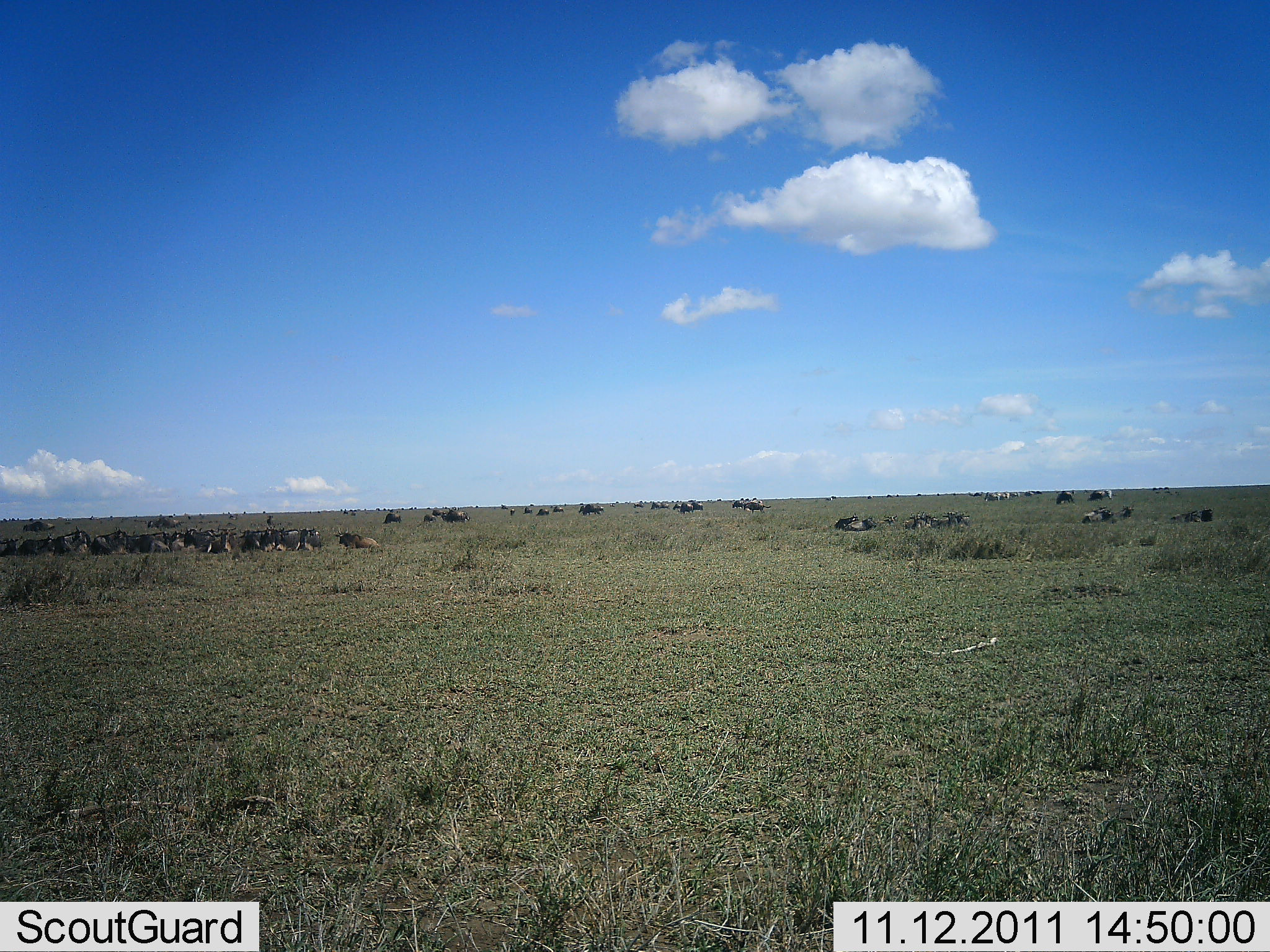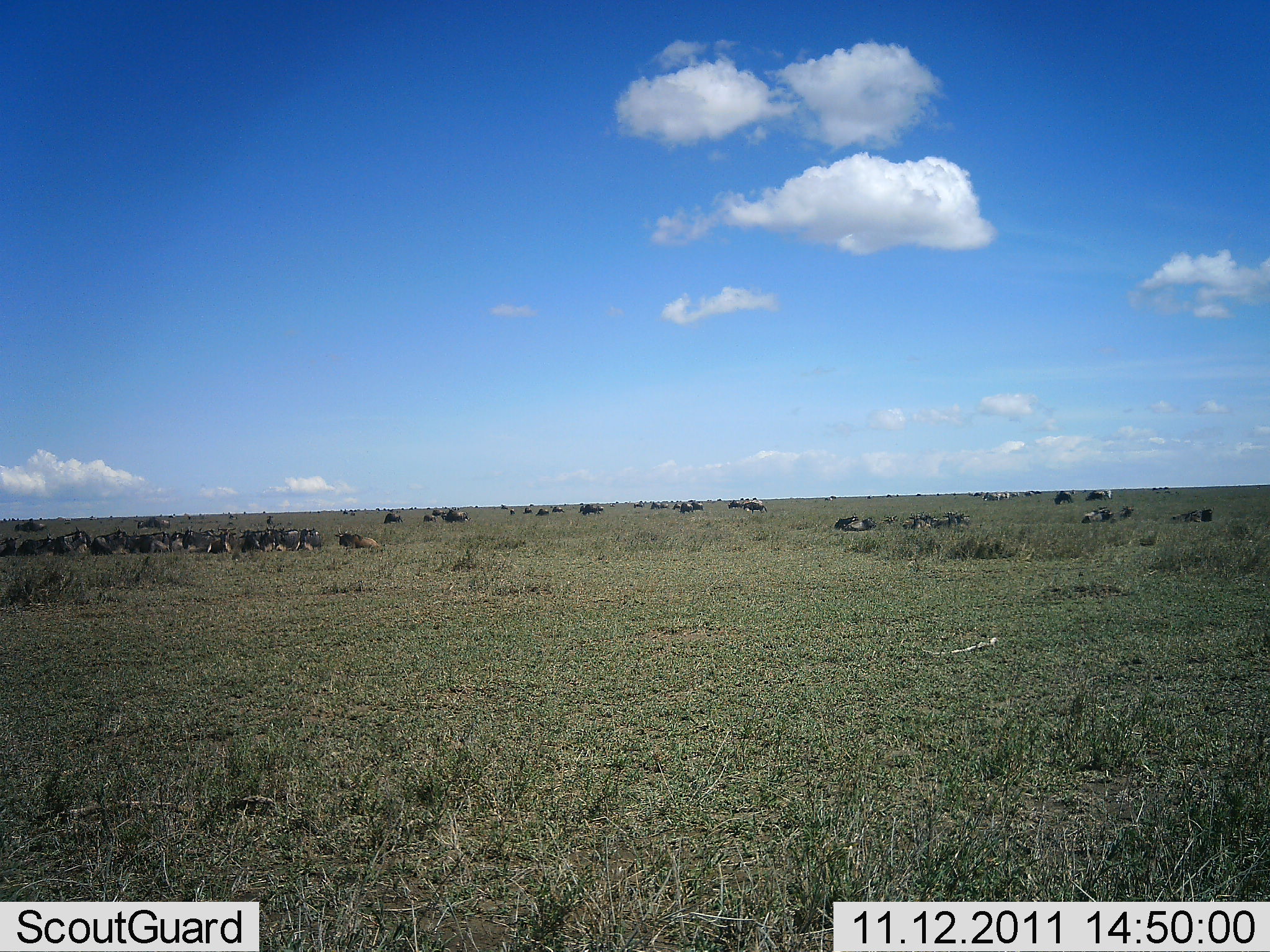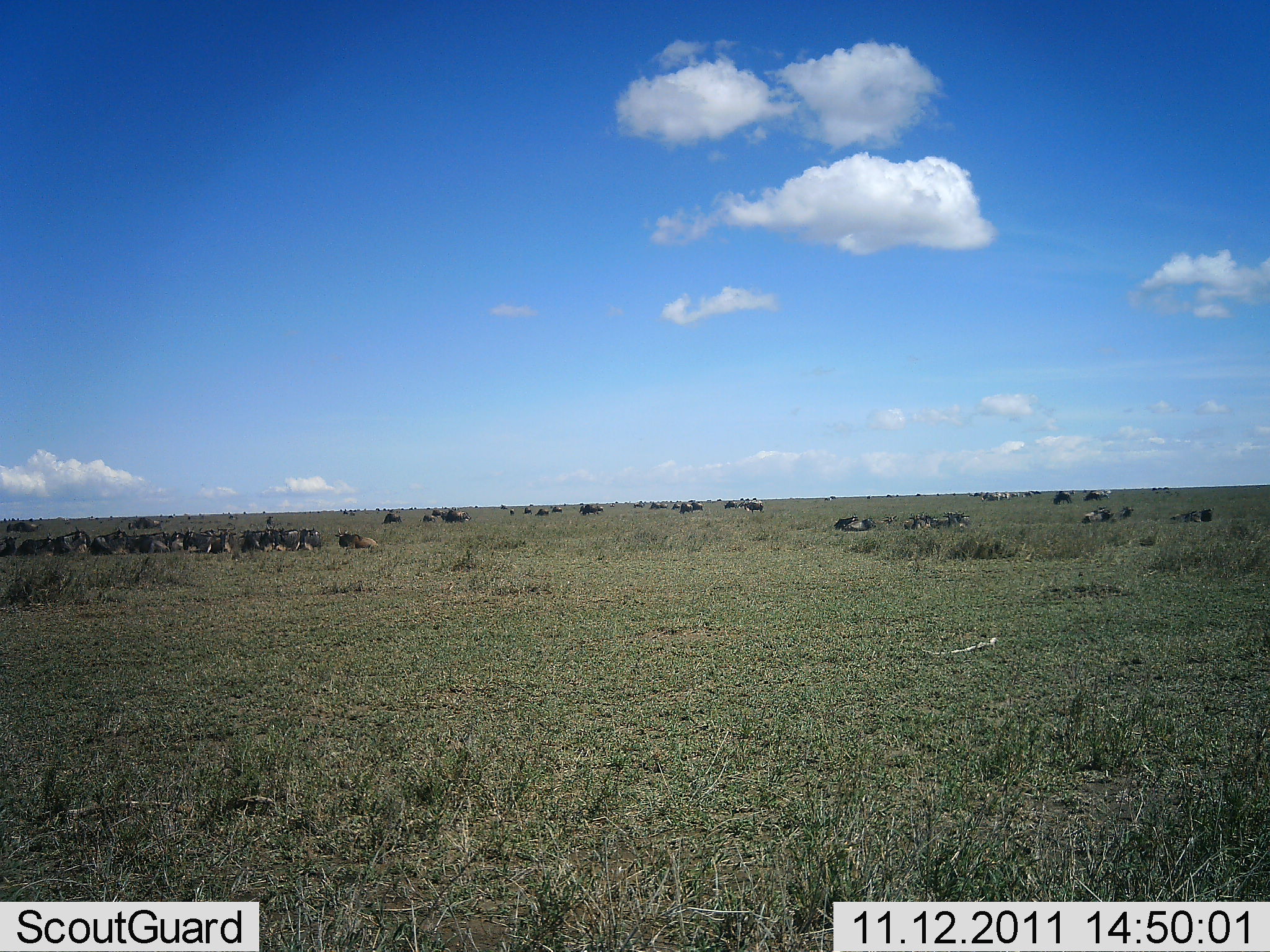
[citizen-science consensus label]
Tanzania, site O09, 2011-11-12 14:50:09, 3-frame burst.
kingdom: Animalia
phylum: Chordata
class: Mammalia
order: Artiodactyla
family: Bovidae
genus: Connochaetes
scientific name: Connochaetes taurinus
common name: blue wildebeest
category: wildebeest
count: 51+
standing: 40%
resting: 90%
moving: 30%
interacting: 10%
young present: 0%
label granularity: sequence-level